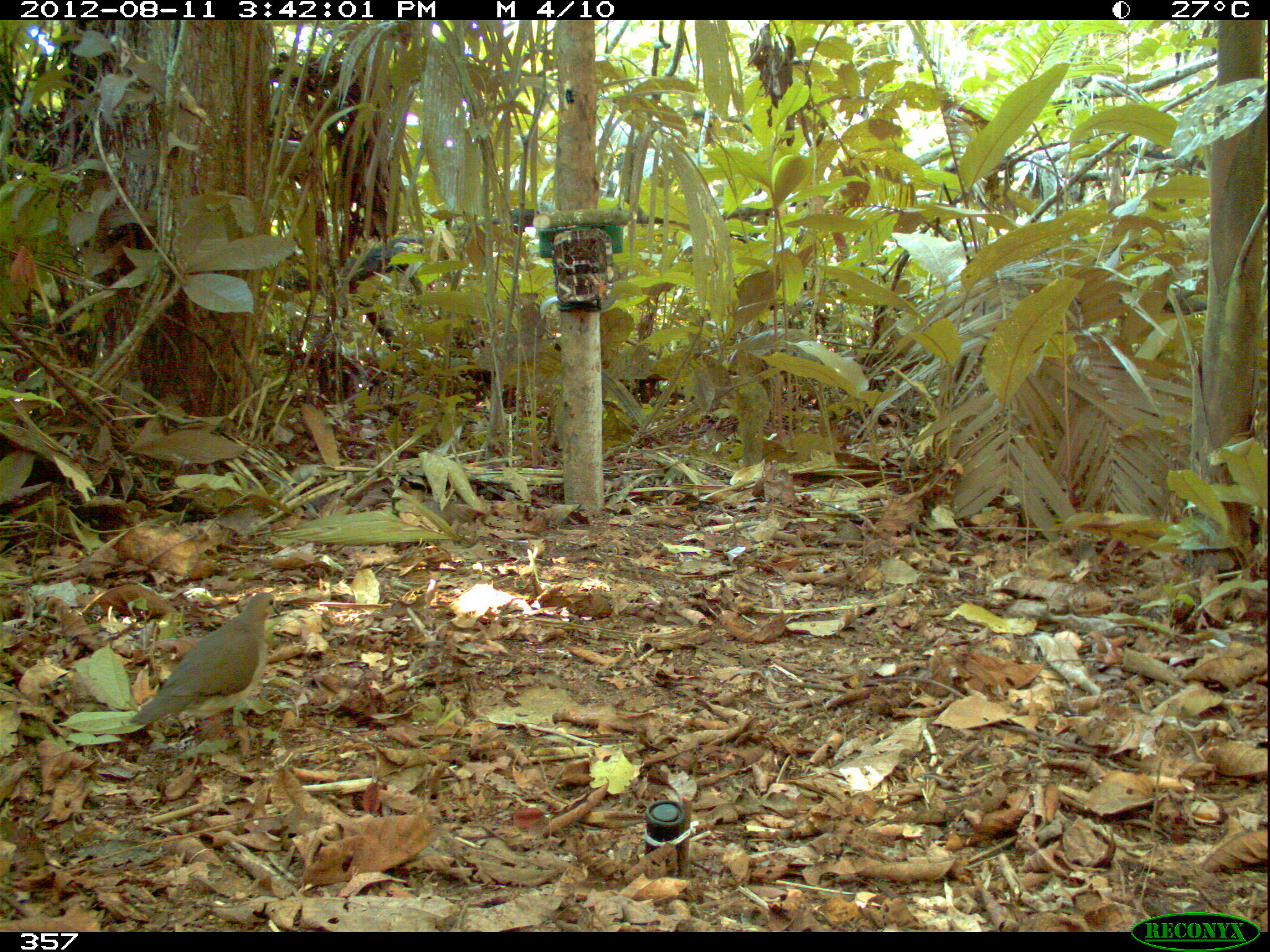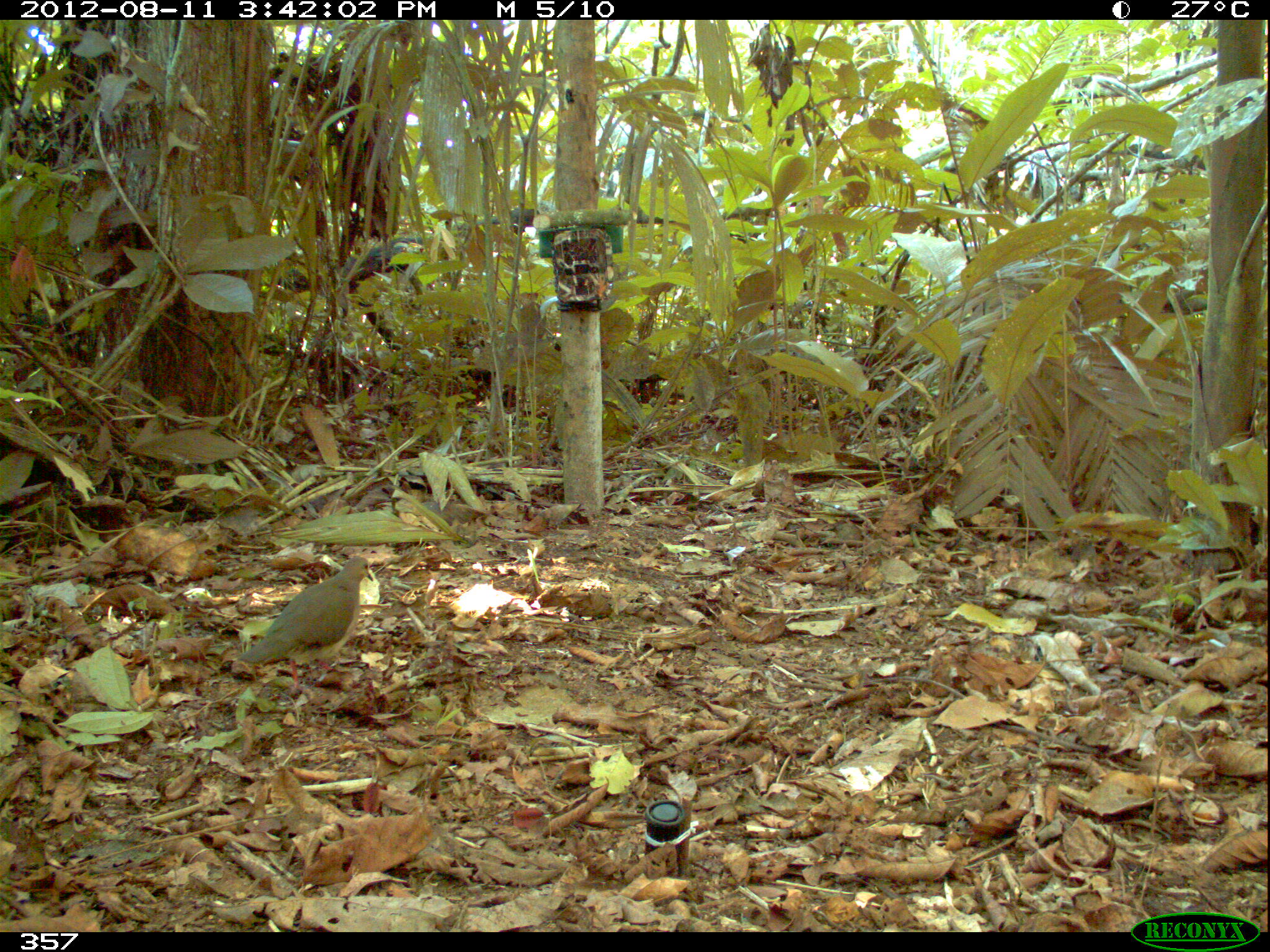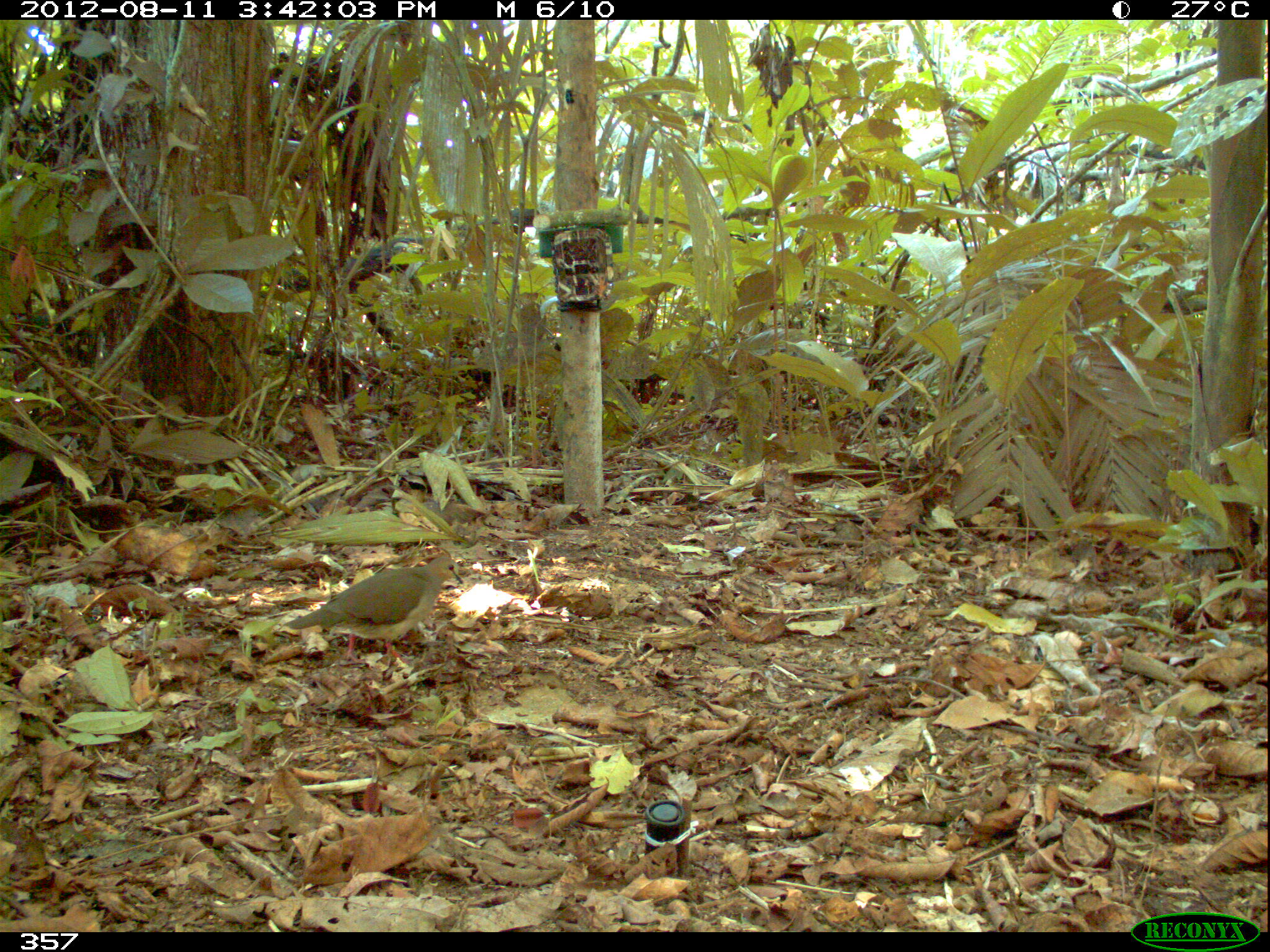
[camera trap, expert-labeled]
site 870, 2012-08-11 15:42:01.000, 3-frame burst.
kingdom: Animalia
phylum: Chordata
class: Aves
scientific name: Aves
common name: bird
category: unknown bird